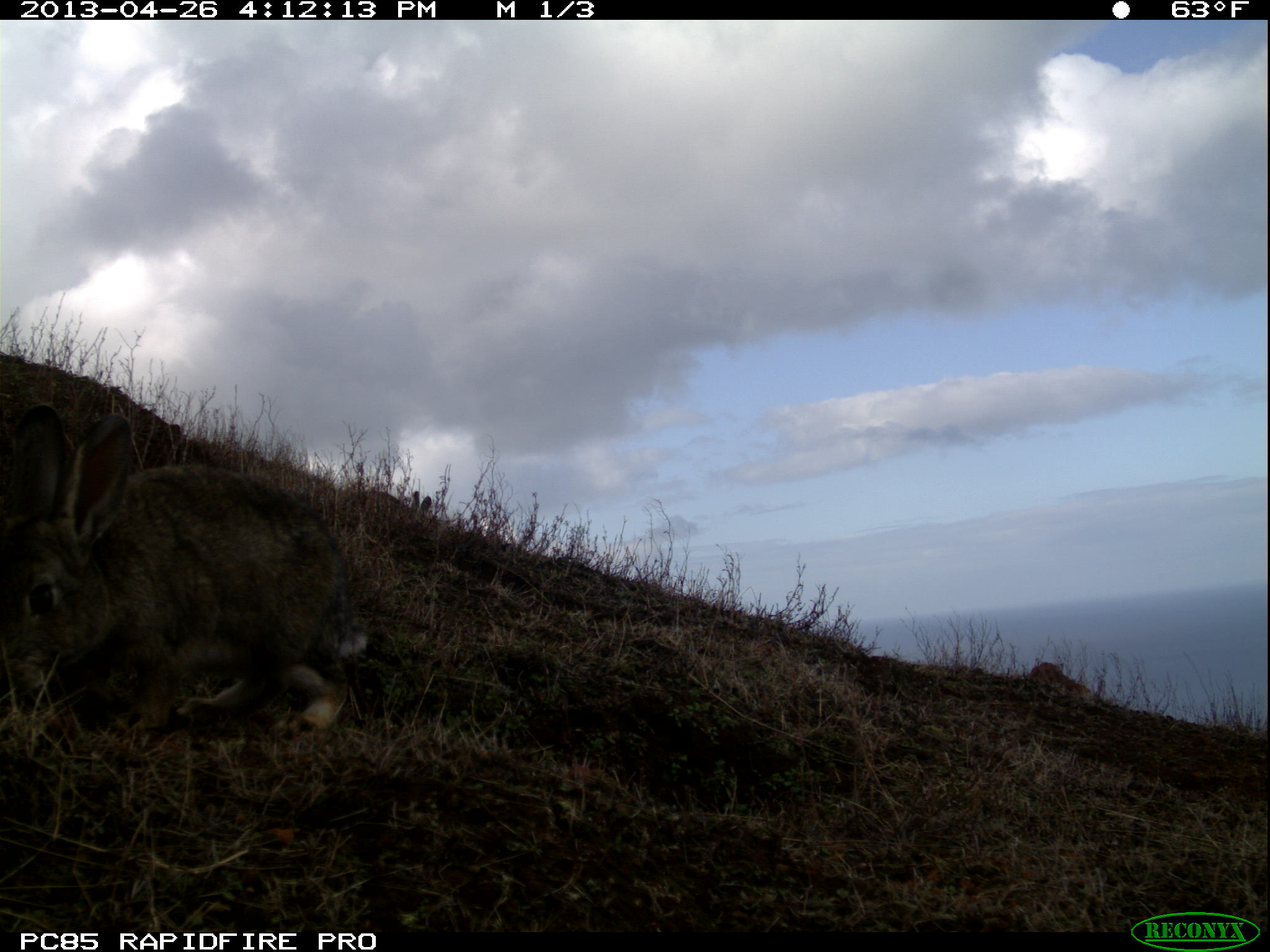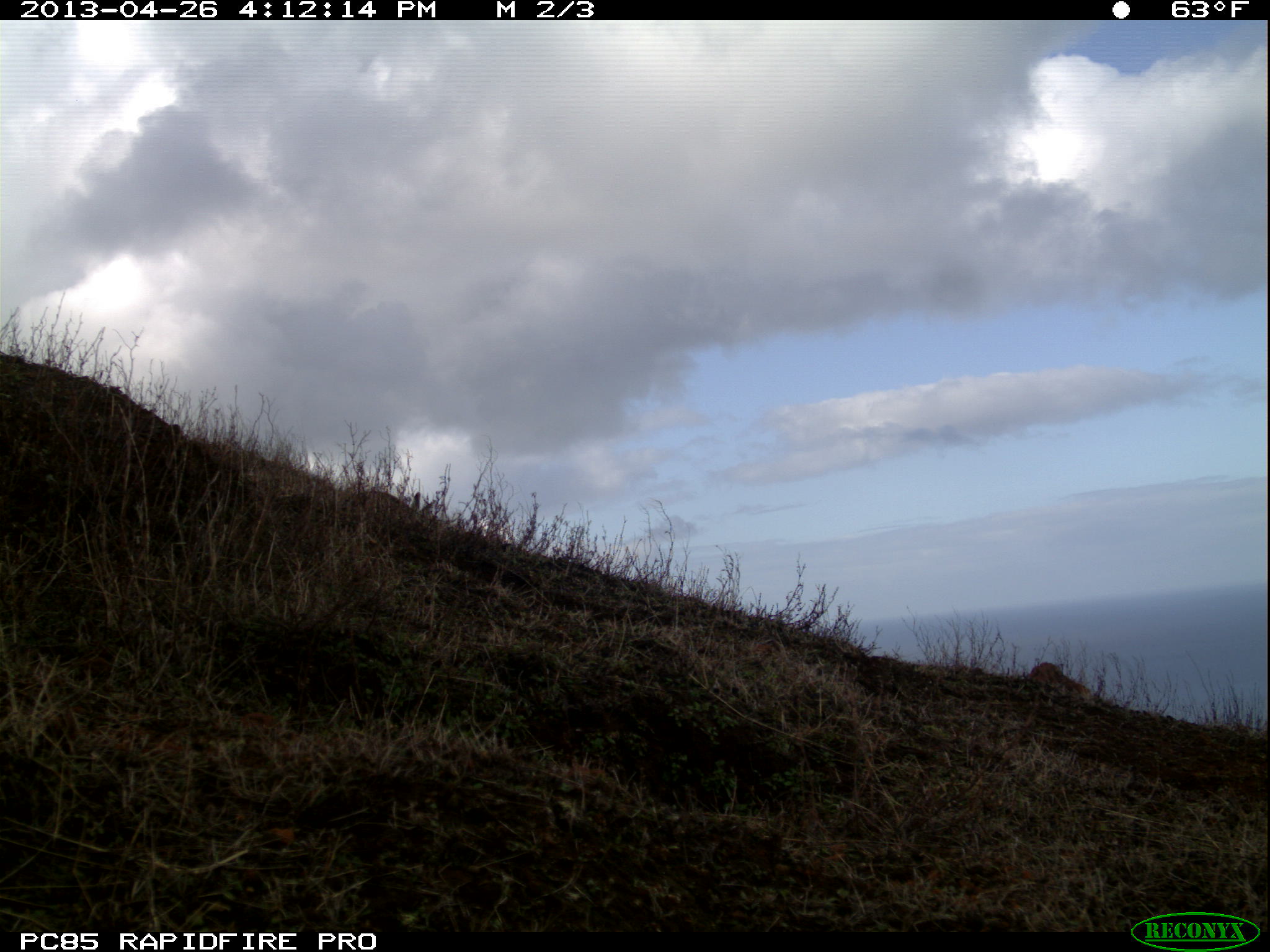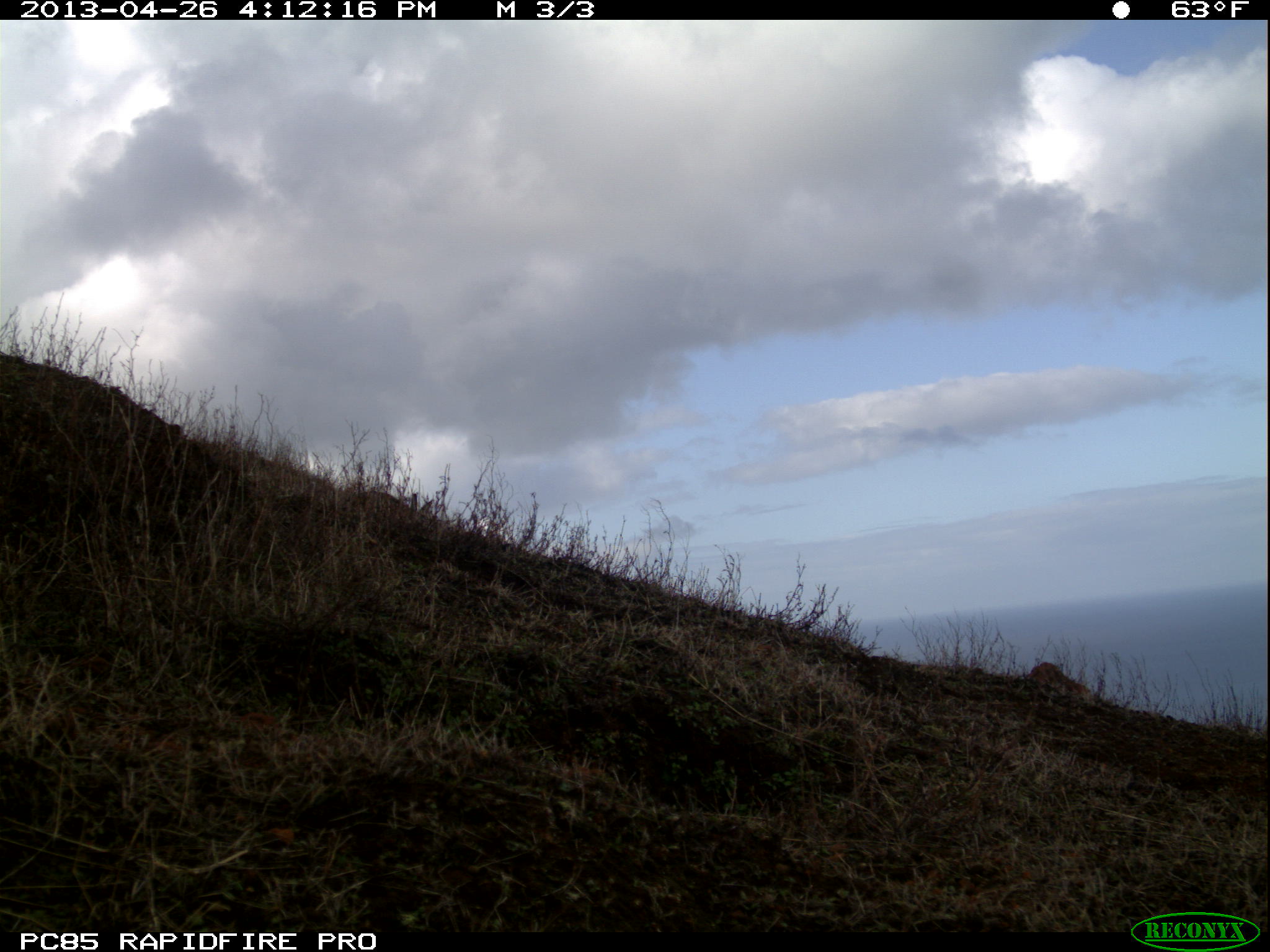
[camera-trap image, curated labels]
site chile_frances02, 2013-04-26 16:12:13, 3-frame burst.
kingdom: Animalia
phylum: Chordata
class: Mammalia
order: Lagomorpha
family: Leporidae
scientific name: Leporidae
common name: rabbits and hares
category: rabbit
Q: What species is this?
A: Rabbit (rabbits and hares) (Leporidae).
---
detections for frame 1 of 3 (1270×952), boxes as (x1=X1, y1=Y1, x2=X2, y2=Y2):
rabbit: (x1=0, y1=402, x2=368, y2=749)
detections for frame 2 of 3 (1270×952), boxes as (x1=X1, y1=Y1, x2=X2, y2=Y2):
rabbit: (x1=336, y1=469, x2=444, y2=529)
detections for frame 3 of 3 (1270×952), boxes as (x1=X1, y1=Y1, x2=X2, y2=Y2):
rabbit: (x1=352, y1=477, x2=439, y2=538)